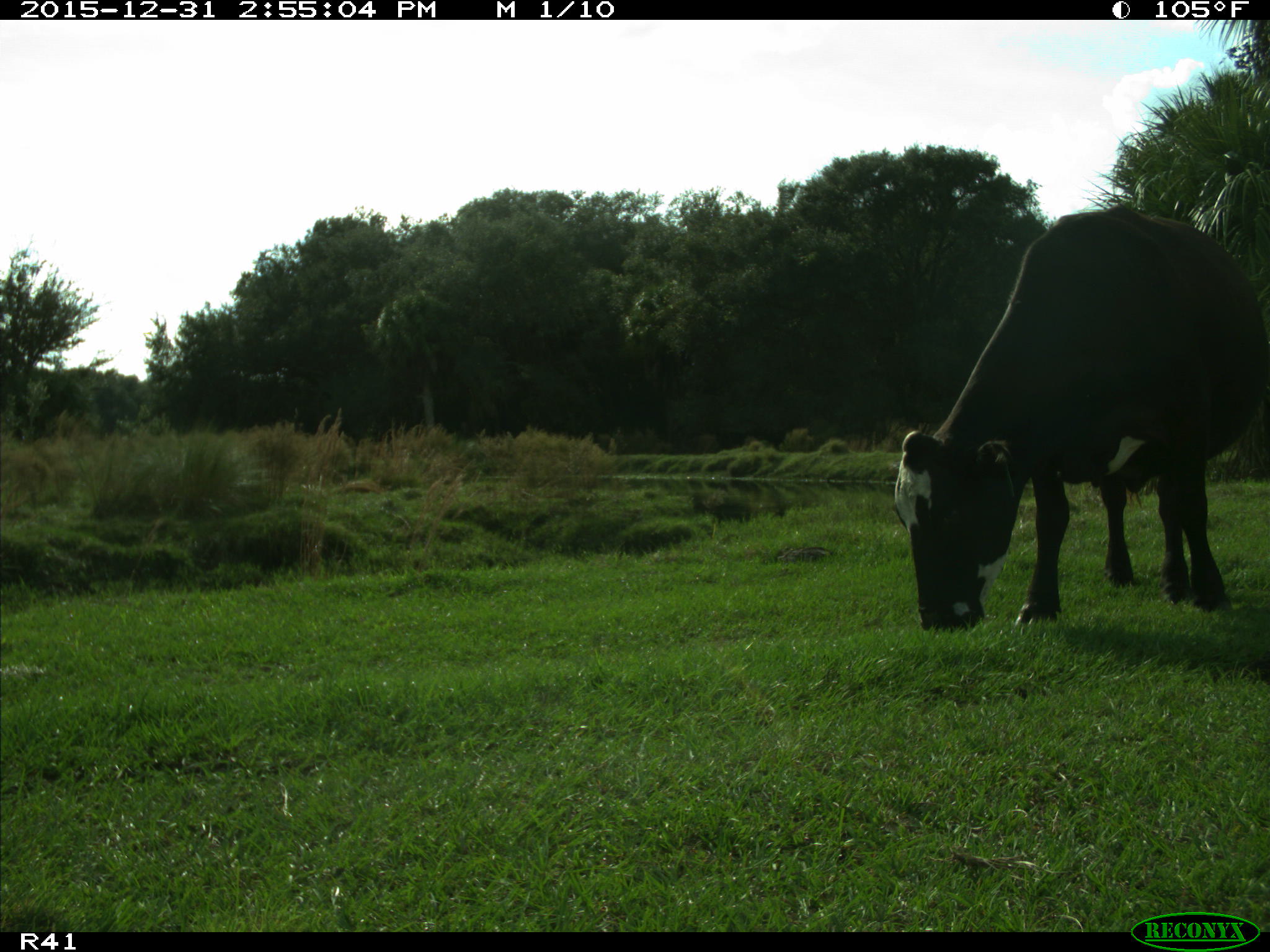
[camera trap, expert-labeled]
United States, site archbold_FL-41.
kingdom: Animalia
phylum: Chordata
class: Mammalia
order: Artiodactyla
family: Bovidae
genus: Bos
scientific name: Bos taurus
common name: domestic cow